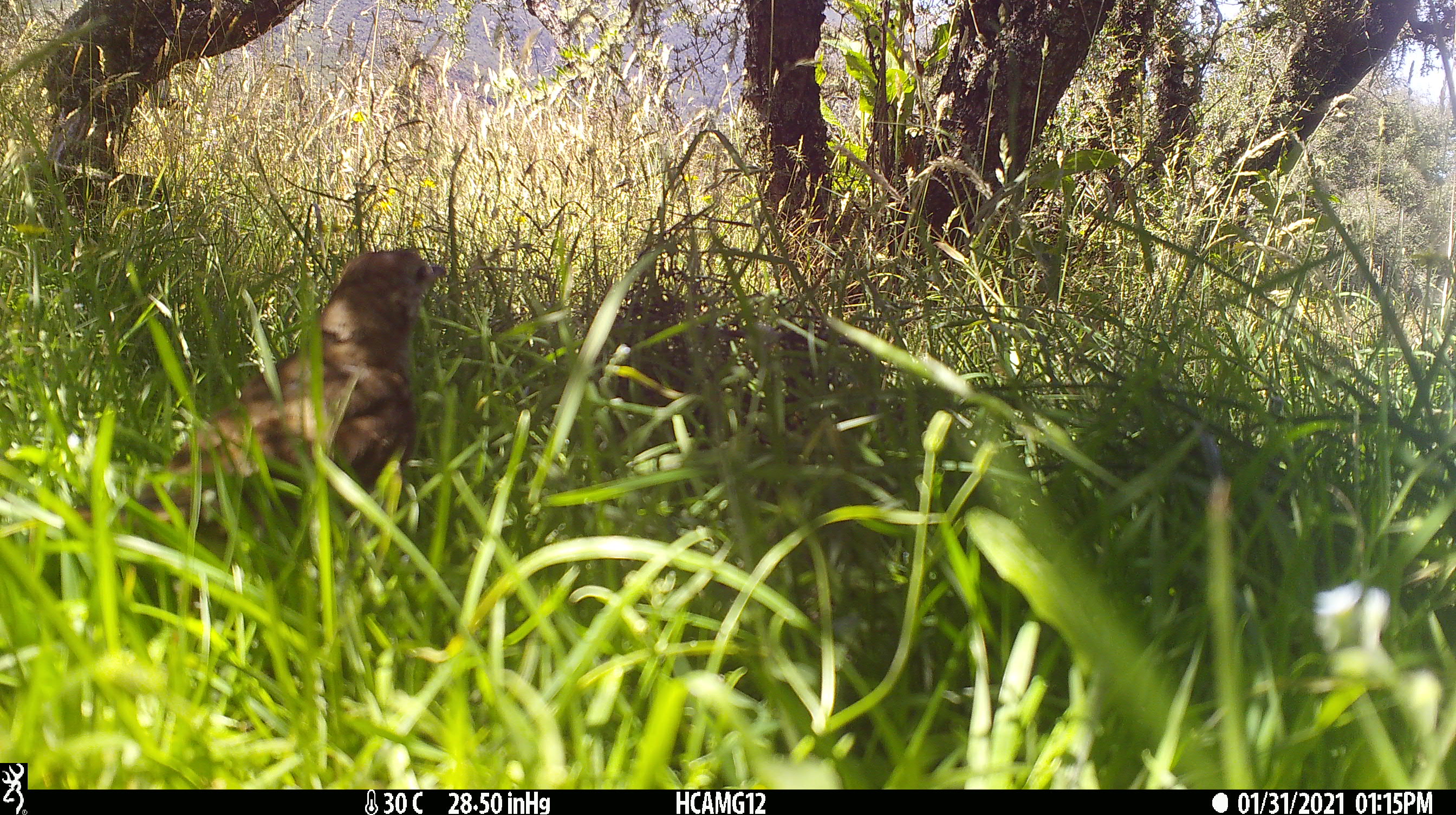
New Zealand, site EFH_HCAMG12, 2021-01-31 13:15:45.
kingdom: Animalia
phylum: Chordata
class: Aves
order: Passeriformes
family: Turdidae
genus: Turdus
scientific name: Turdus philomelos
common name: song thrush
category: thrush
Thrush (song thrush) (Turdus philomelos).